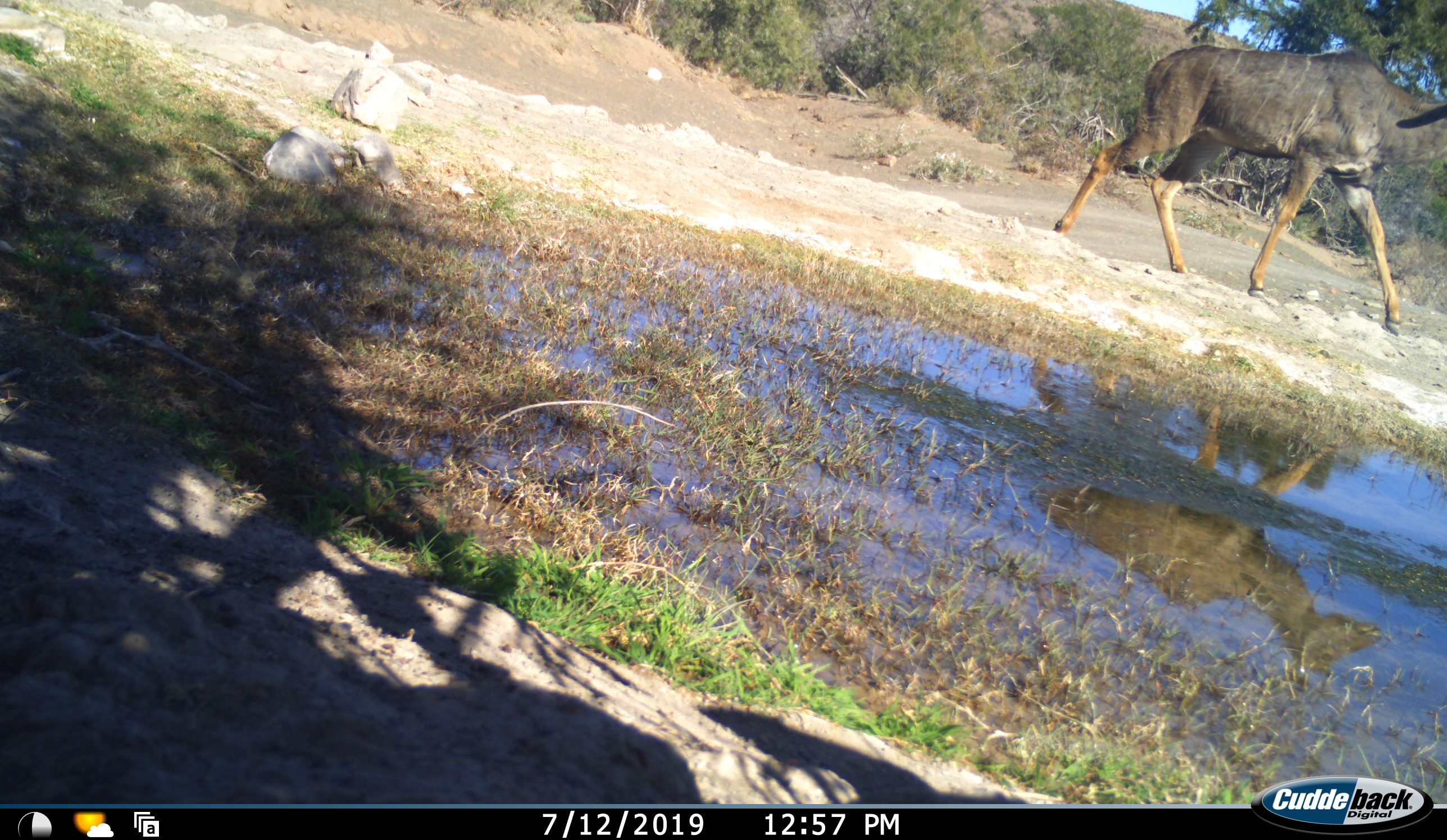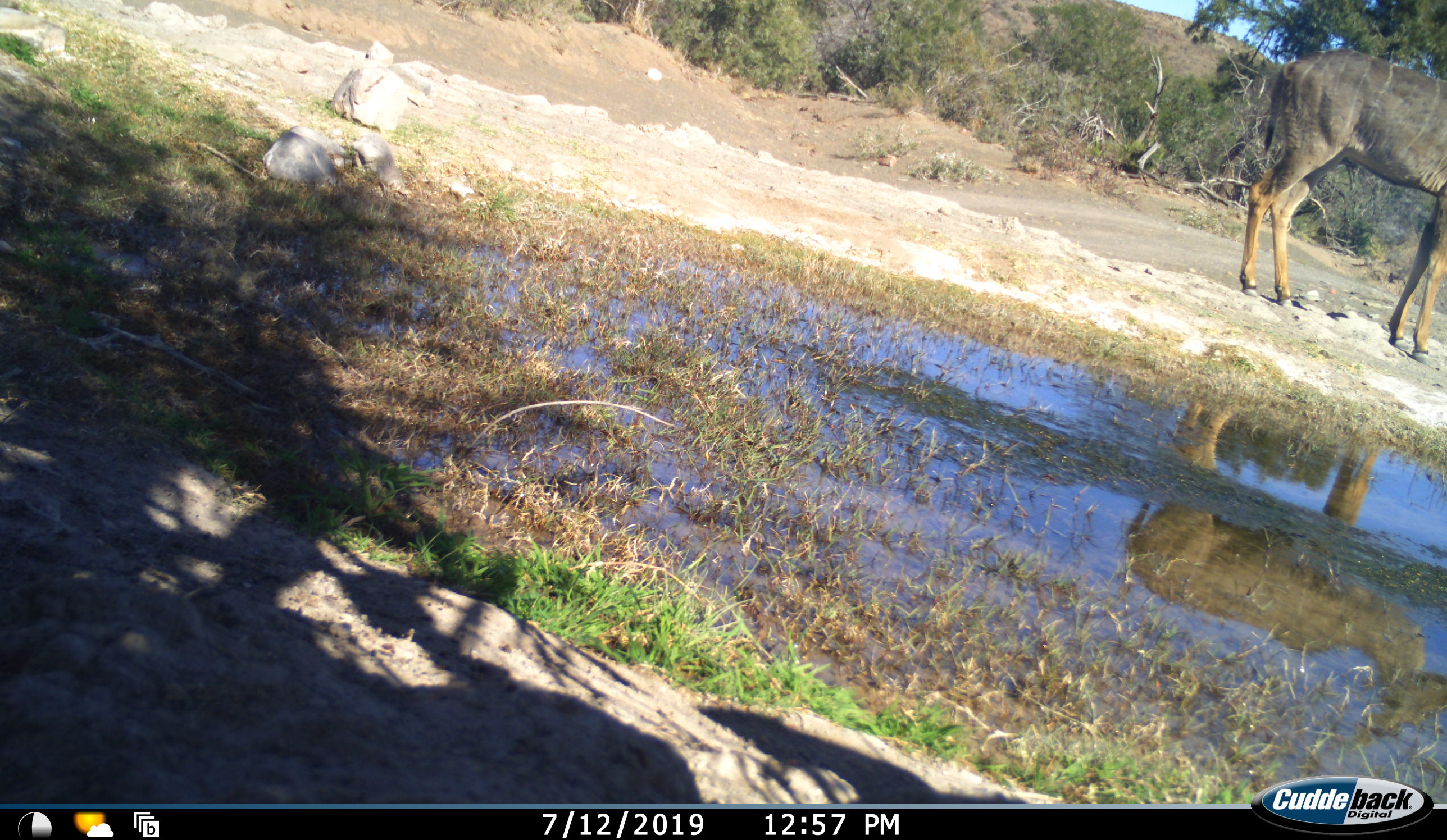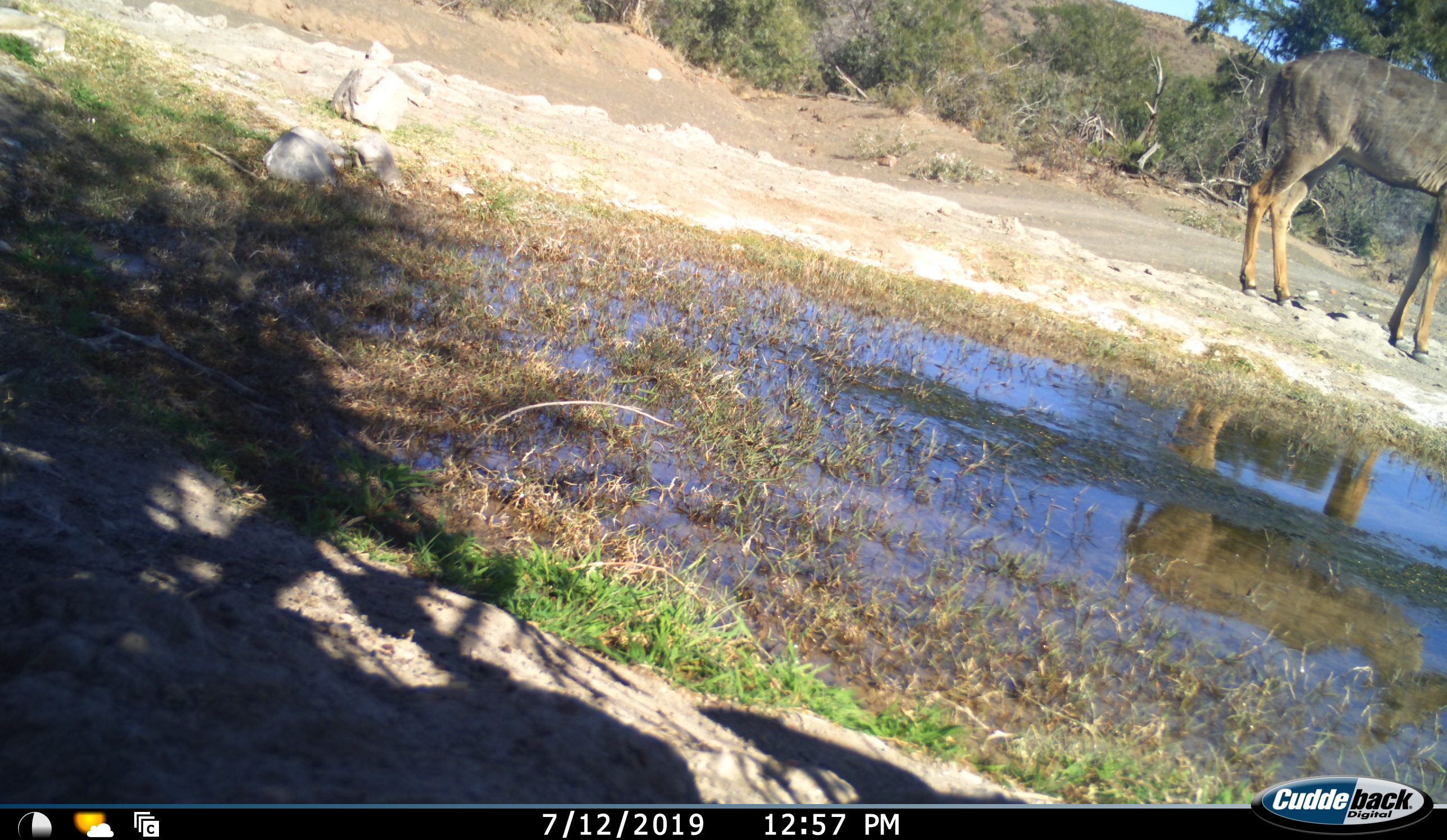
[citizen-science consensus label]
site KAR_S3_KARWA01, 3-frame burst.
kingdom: Animalia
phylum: Chordata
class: Mammalia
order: Artiodactyla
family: Bovidae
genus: Tragelaphus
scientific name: Tragelaphus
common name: kudu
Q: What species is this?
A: Kudu (Tragelaphus).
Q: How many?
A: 1.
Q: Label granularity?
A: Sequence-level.